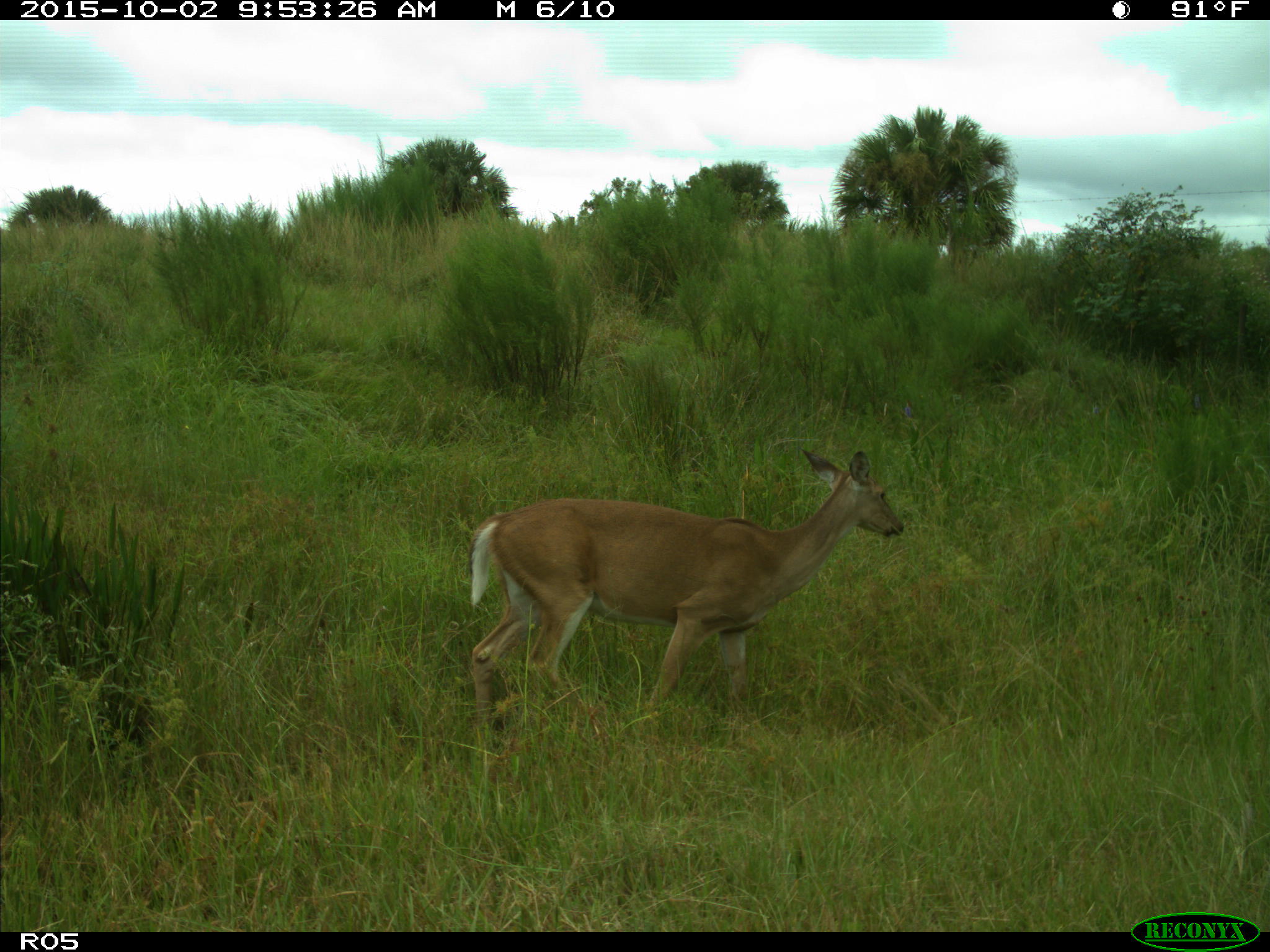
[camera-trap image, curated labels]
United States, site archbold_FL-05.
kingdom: Animalia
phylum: Chordata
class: Mammalia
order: Artiodactyla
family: Cervidae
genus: Odocoileus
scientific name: Odocoileus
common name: deer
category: unidentified deer